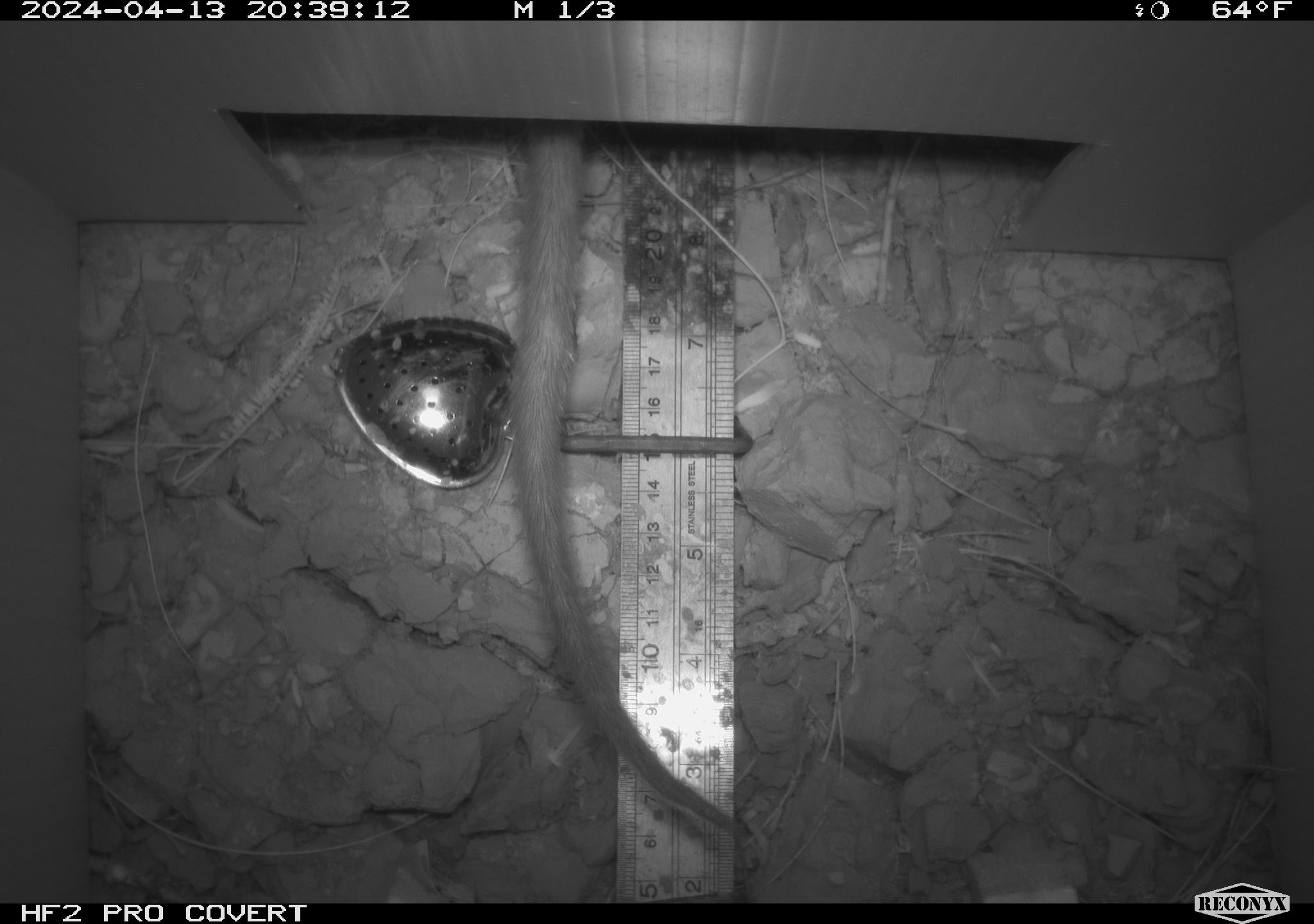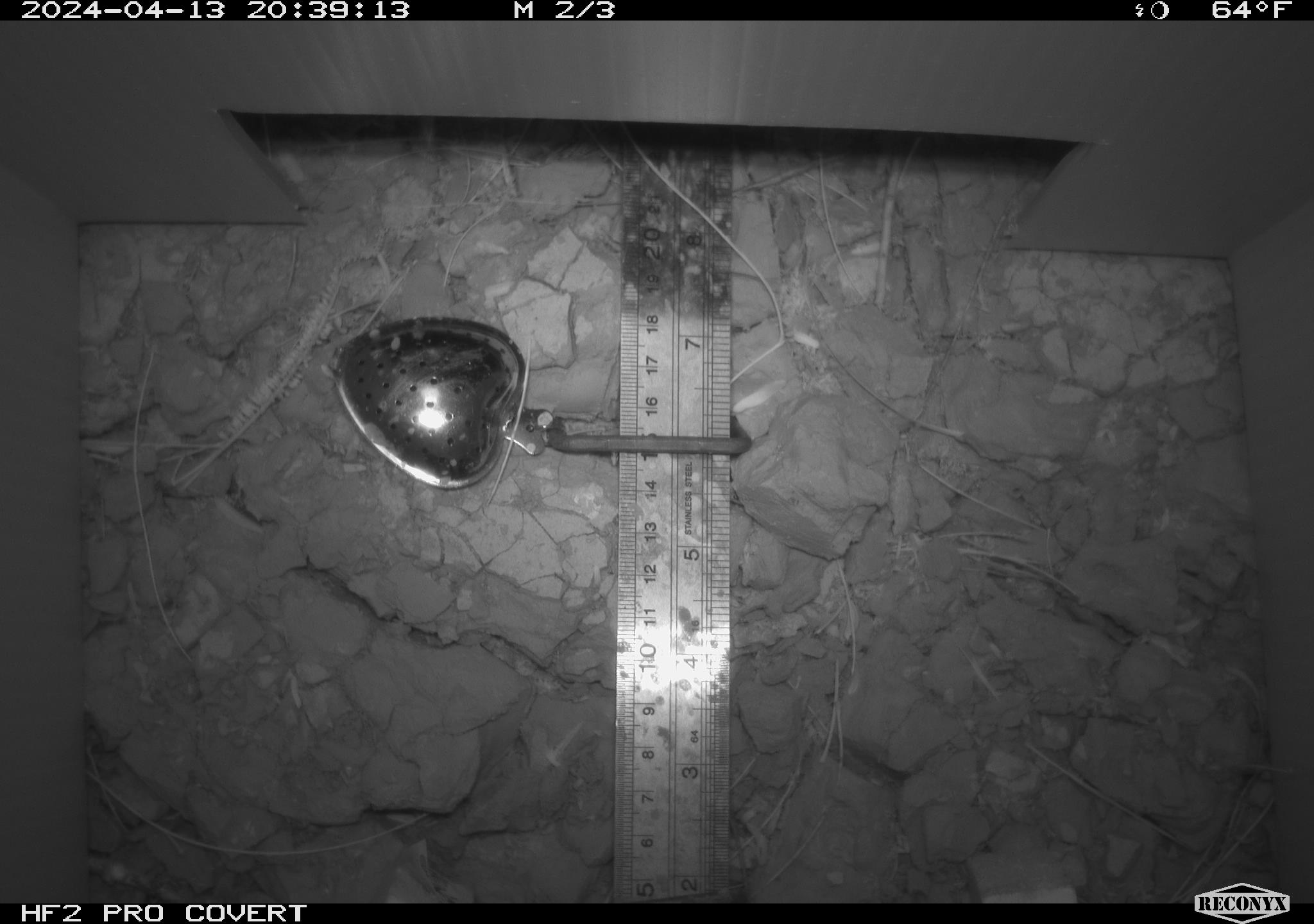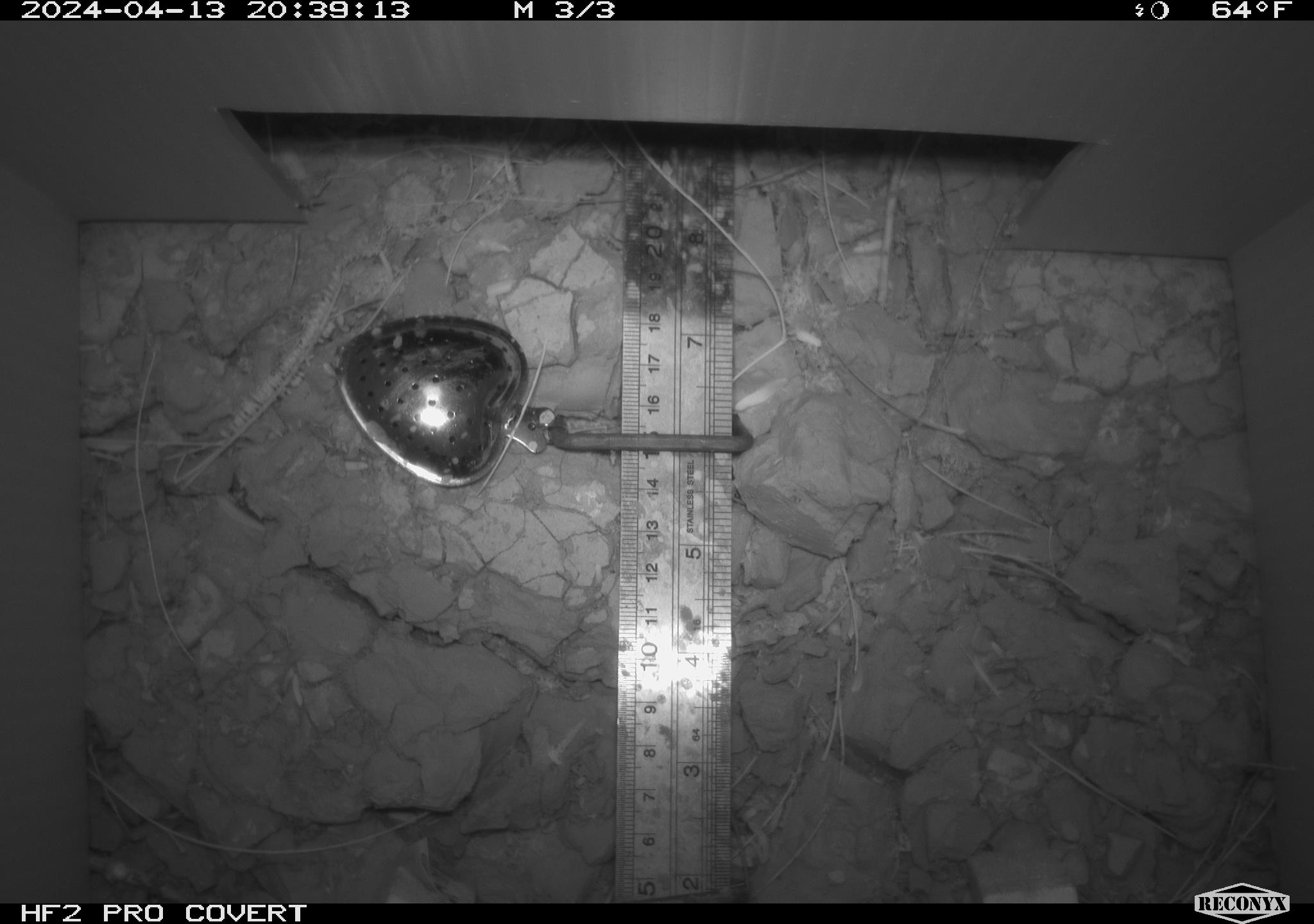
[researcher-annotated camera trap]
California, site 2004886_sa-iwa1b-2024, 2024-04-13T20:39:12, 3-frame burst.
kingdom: Animalia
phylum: Chordata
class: Mammalia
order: Rodentia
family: Cricetidae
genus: Neotoma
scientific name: Neotoma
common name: pack rat or woodrat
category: neotoma species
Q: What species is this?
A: Neotoma species (pack rat or woodrat) (Neotoma).